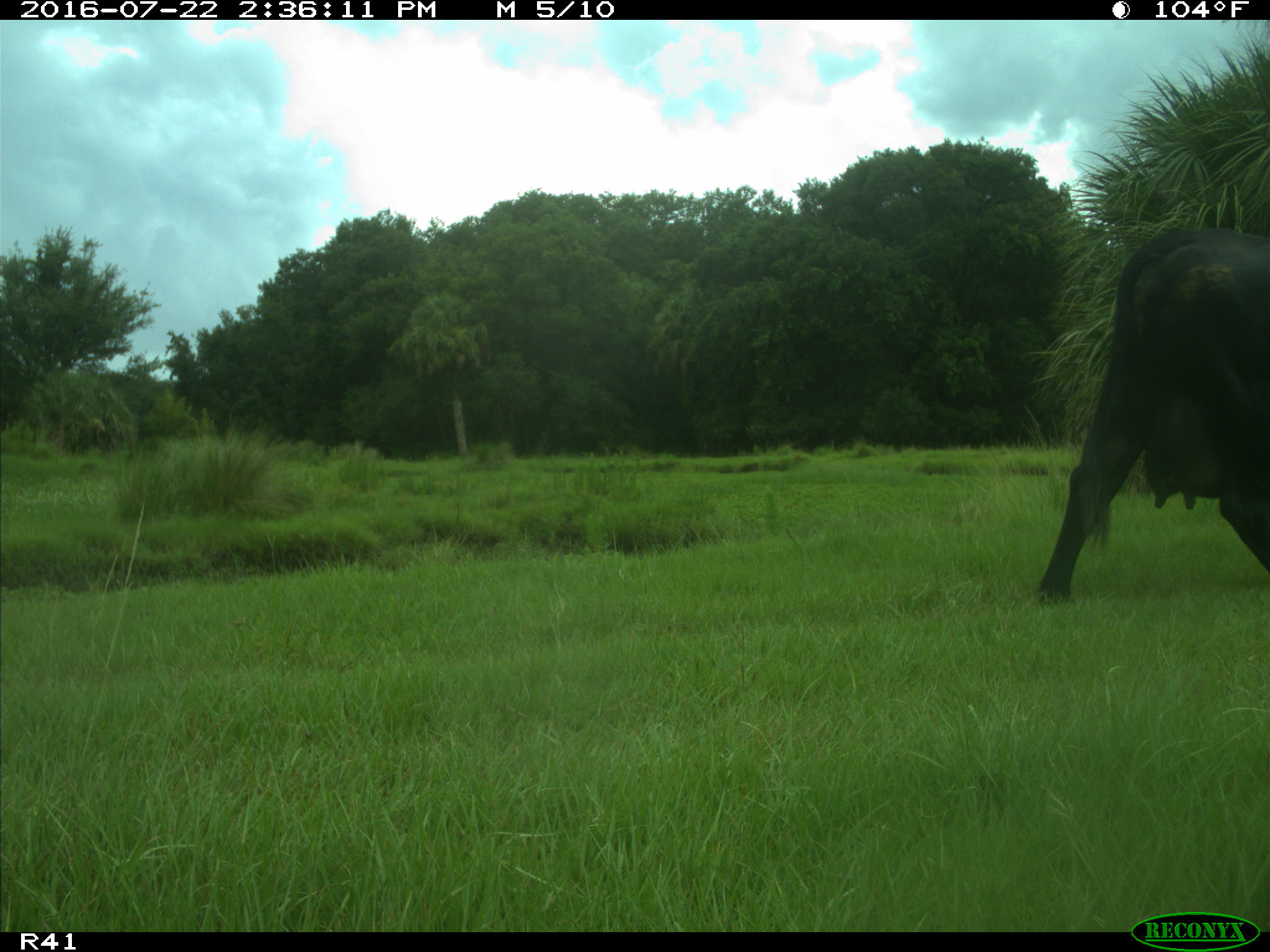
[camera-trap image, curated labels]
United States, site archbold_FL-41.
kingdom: Animalia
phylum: Chordata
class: Mammalia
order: Artiodactyla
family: Bovidae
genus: Bos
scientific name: Bos taurus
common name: domestic cow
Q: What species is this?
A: Bos taurus (domestic cow).